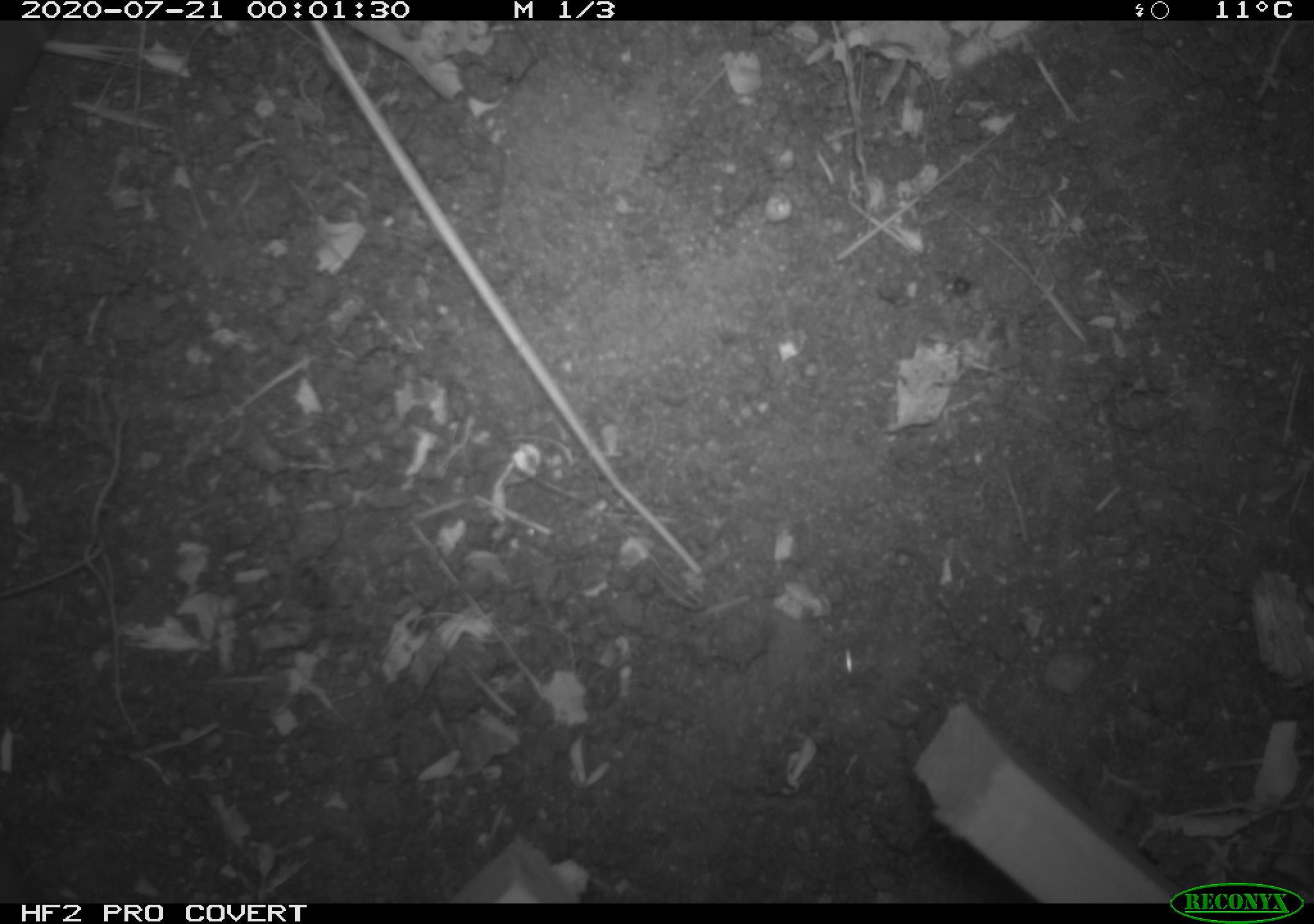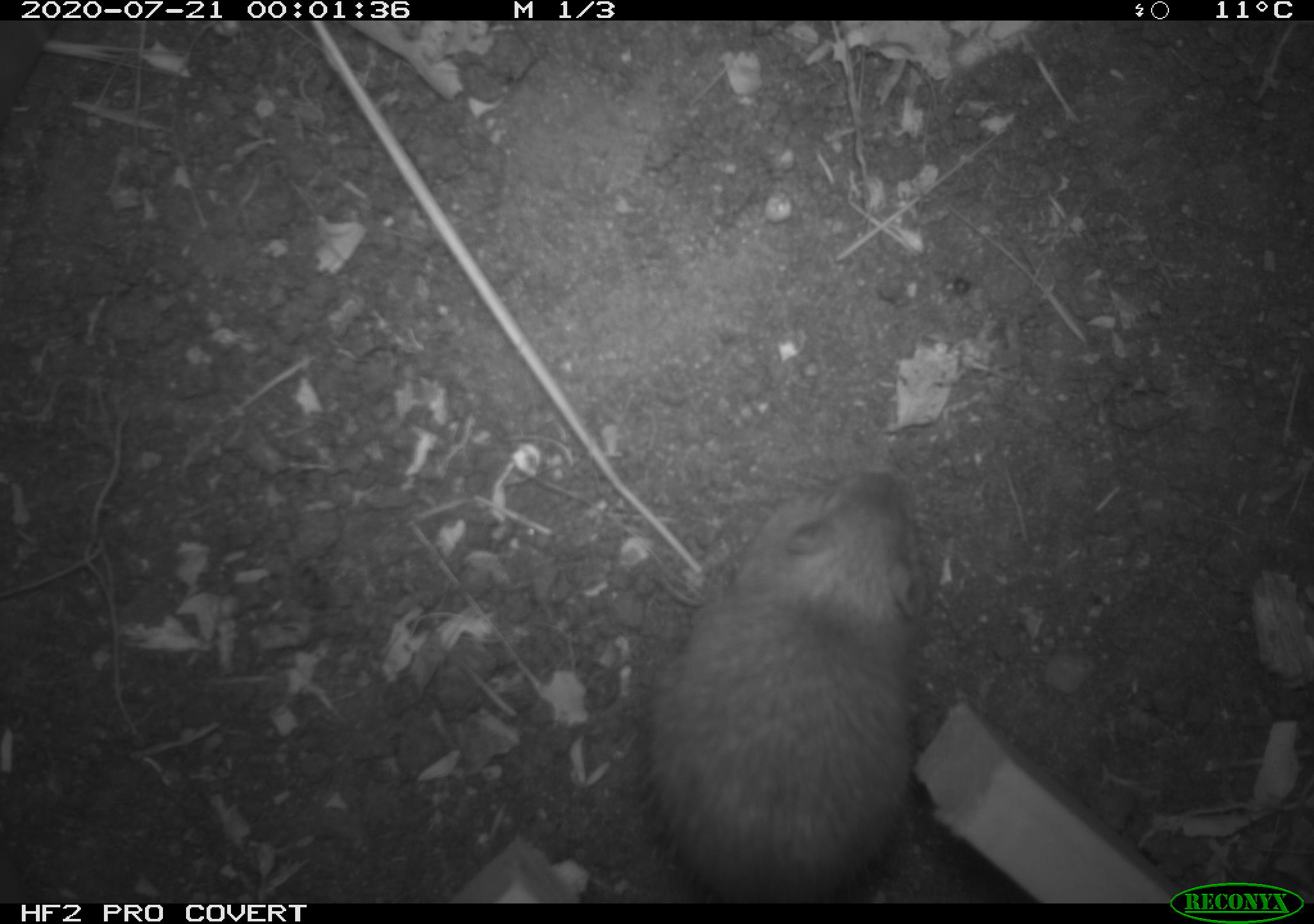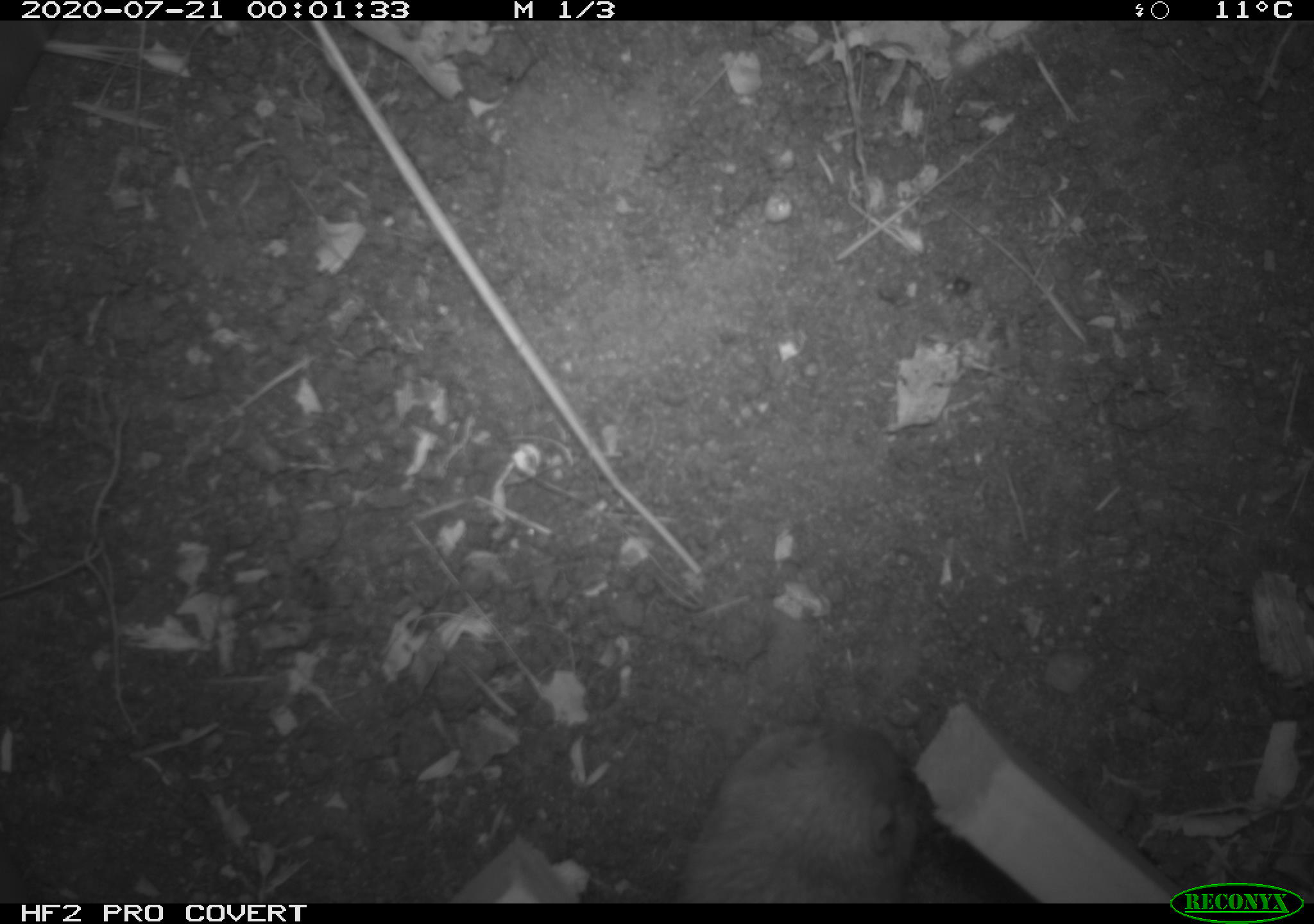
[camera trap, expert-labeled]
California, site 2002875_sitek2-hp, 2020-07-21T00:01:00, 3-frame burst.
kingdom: Animalia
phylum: Chordata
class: Mammalia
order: Rodentia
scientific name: Rodentia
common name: rodent